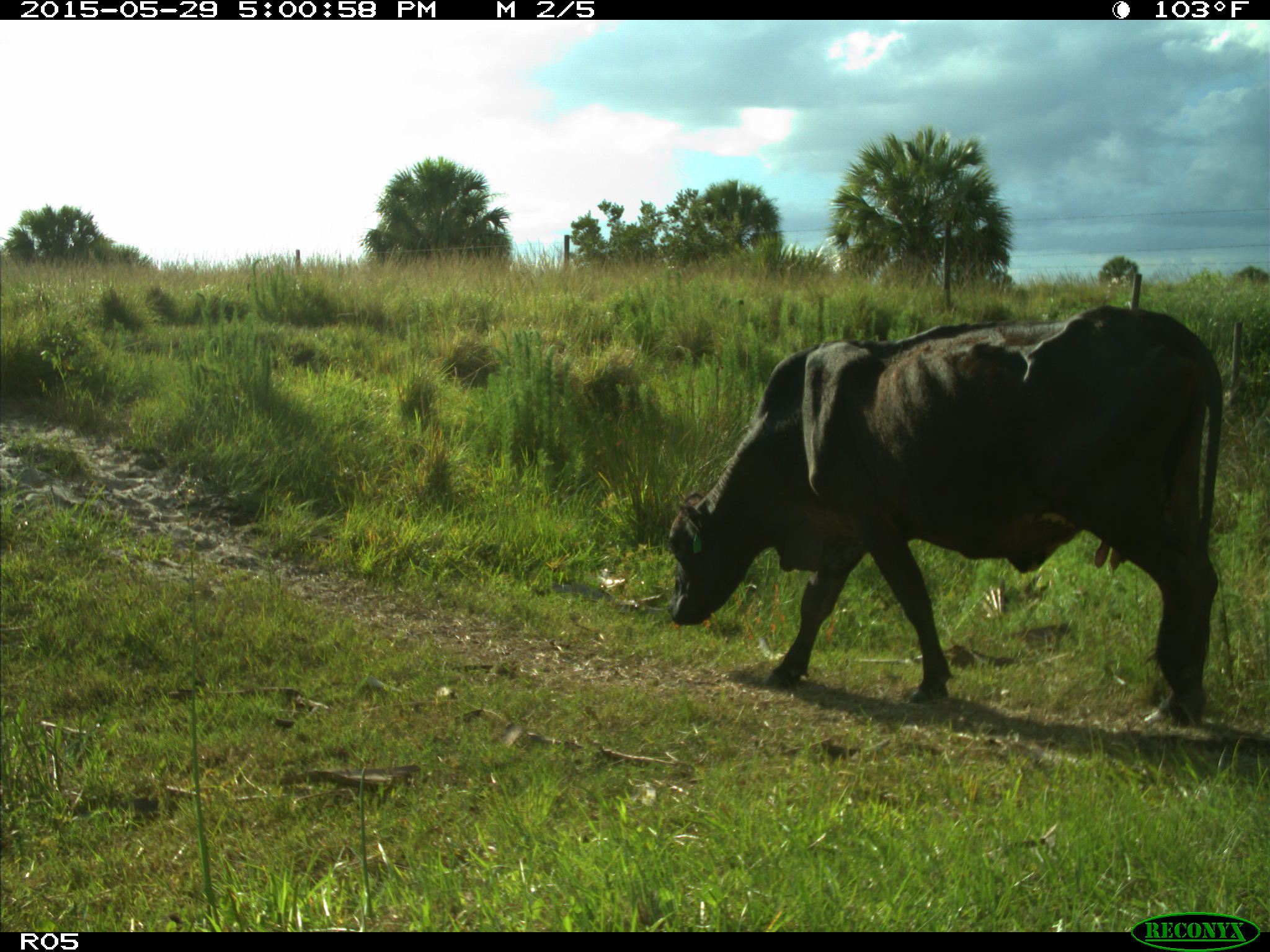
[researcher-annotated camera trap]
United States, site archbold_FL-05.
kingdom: Animalia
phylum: Chordata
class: Mammalia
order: Artiodactyla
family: Bovidae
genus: Bos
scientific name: Bos taurus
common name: domestic cow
Bos taurus (domestic cow).